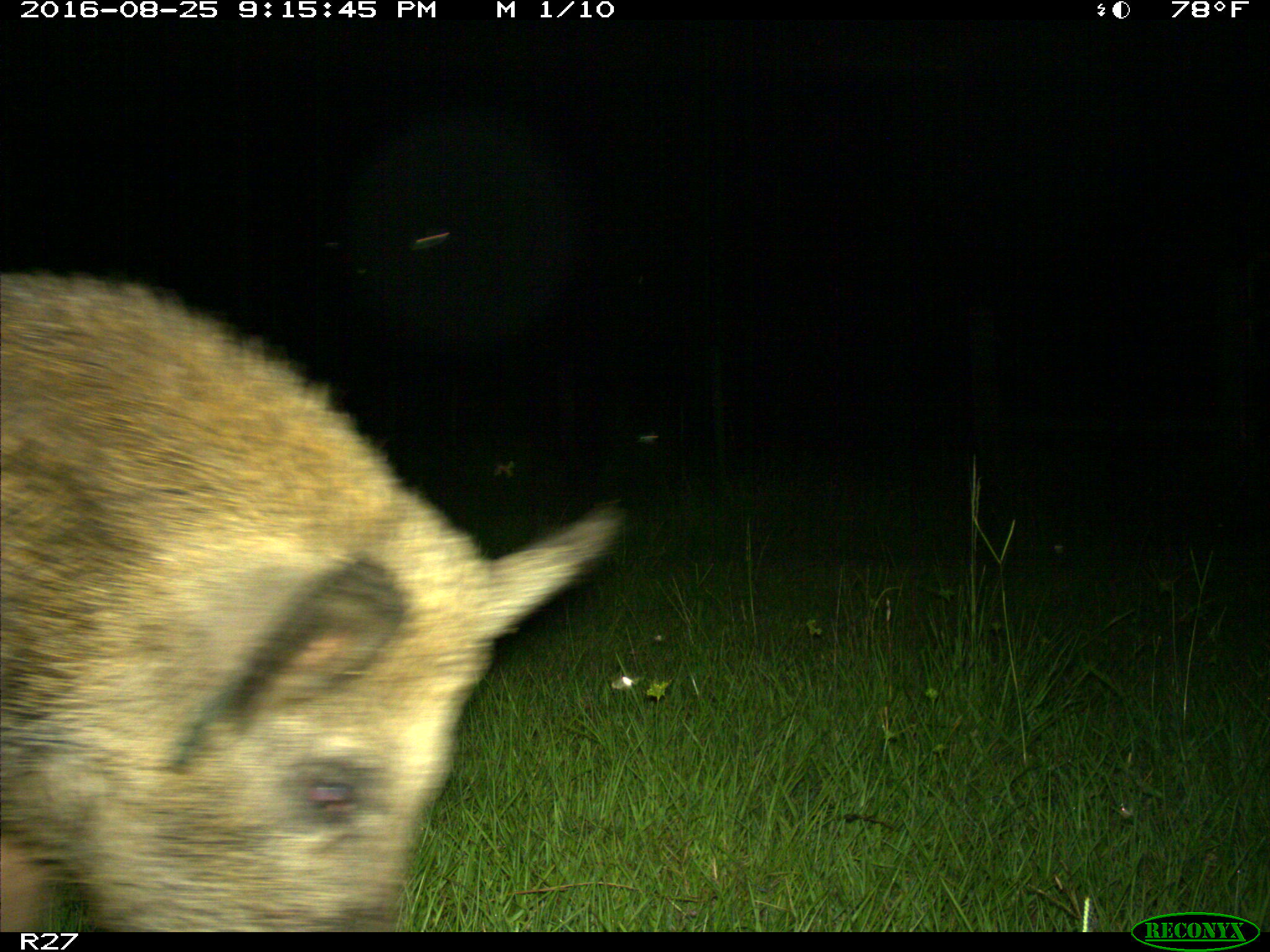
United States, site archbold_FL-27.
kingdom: Animalia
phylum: Chordata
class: Mammalia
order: Artiodactyla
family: Suidae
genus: Sus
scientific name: Sus scrofa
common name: wild boar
Sus scrofa (wild boar).